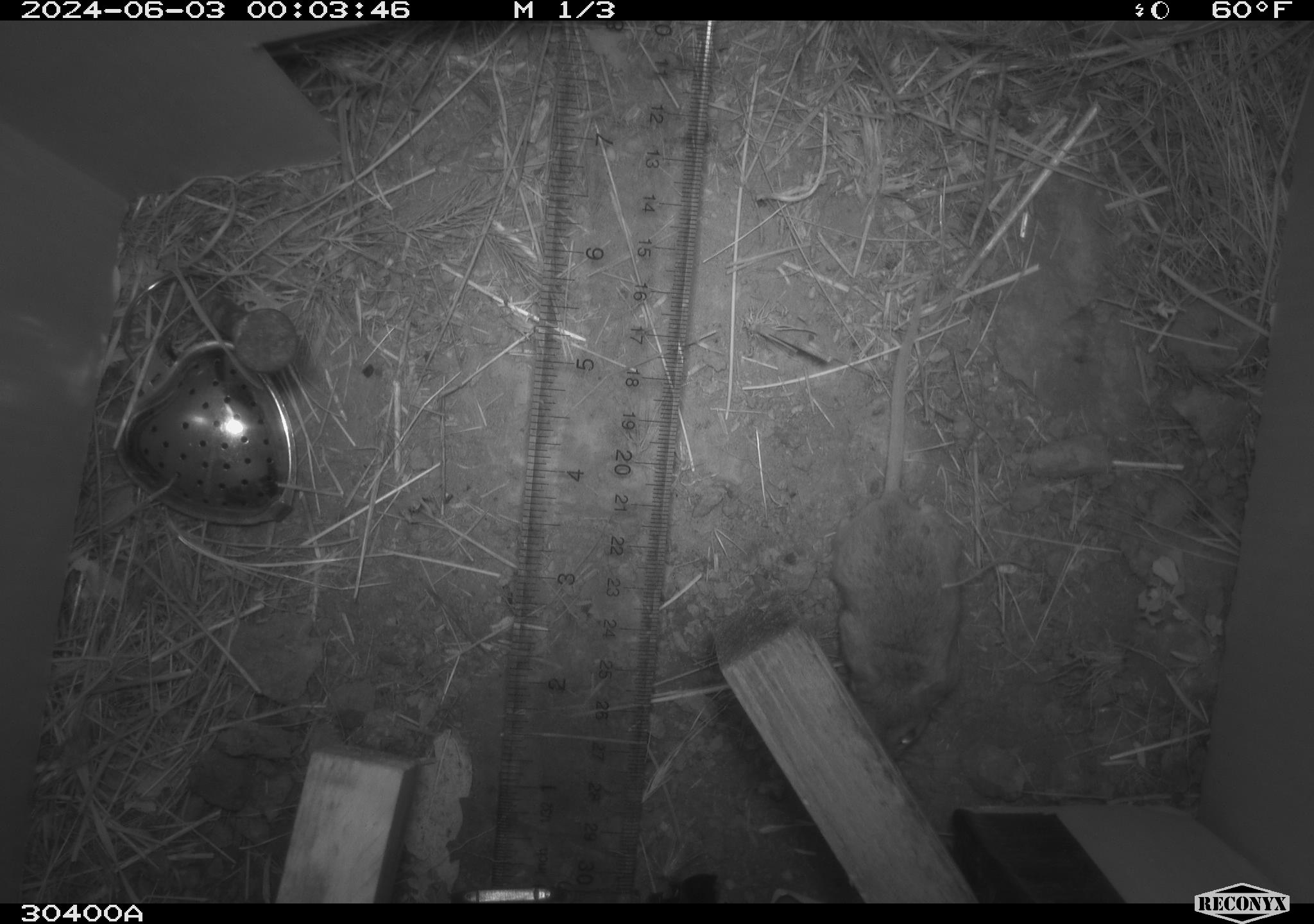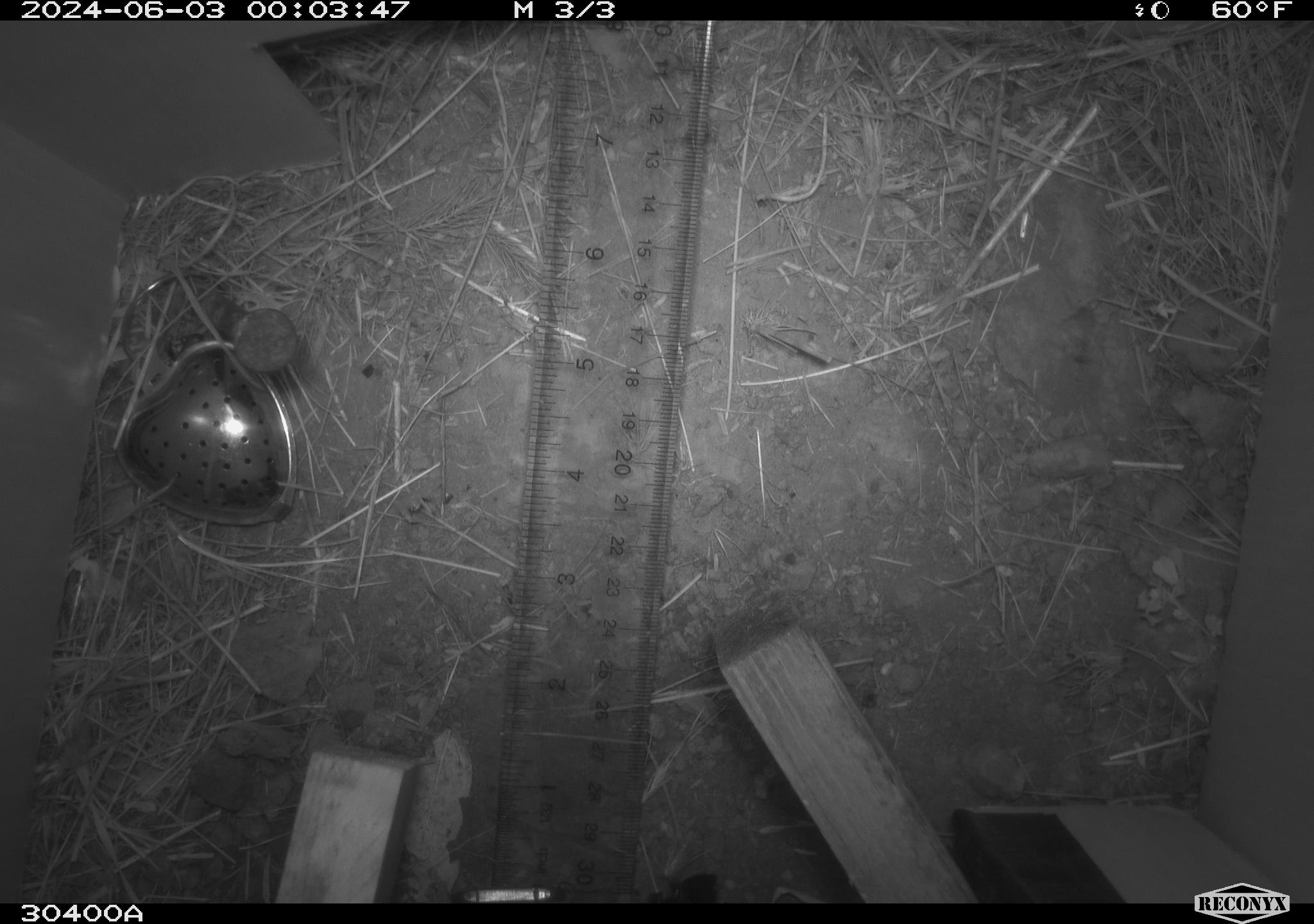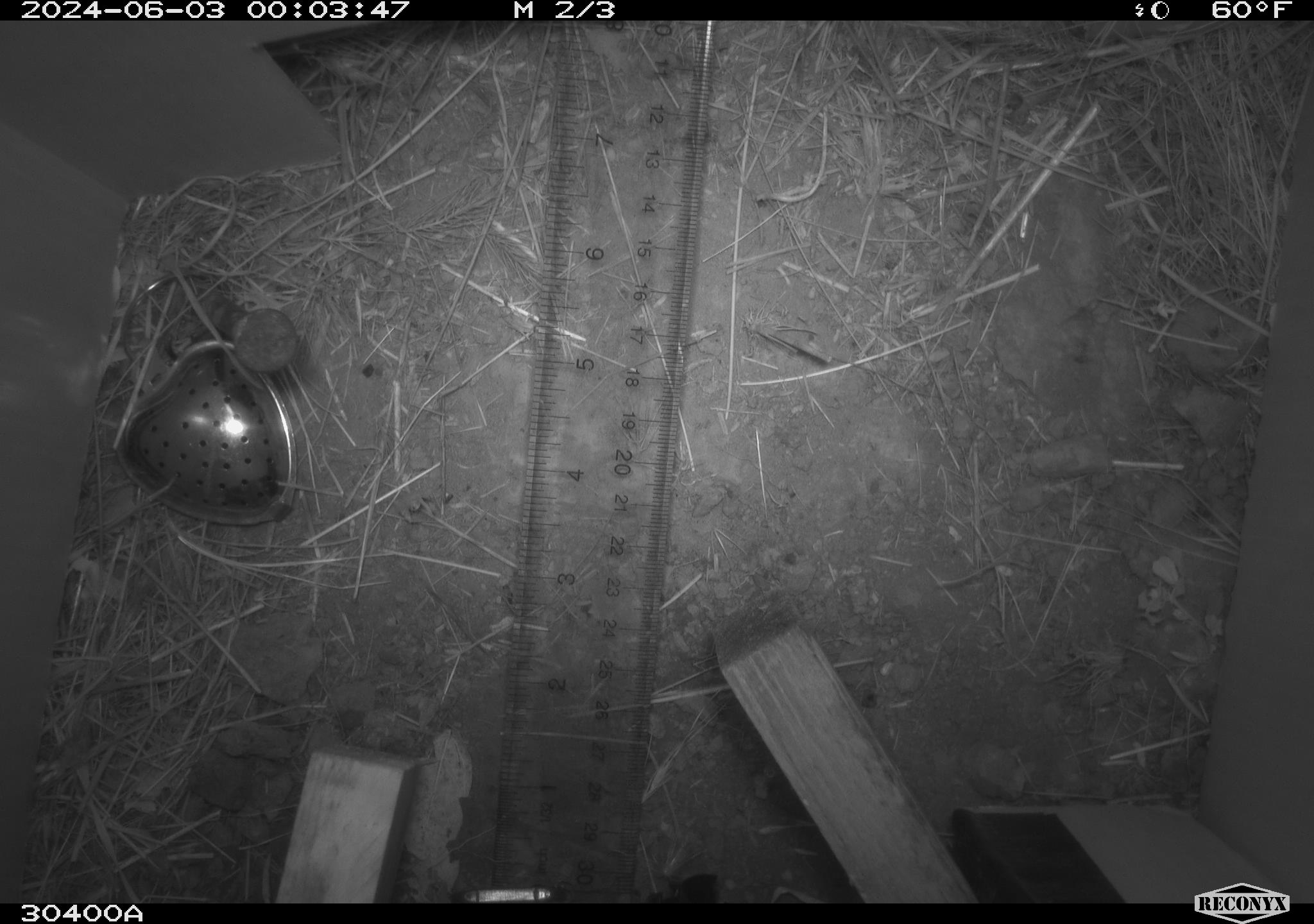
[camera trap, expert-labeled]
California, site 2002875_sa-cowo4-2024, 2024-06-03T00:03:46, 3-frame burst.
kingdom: Animalia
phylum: Chordata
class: Mammalia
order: Rodentia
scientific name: Rodentia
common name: rodent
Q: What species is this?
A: Rodent (Rodentia).